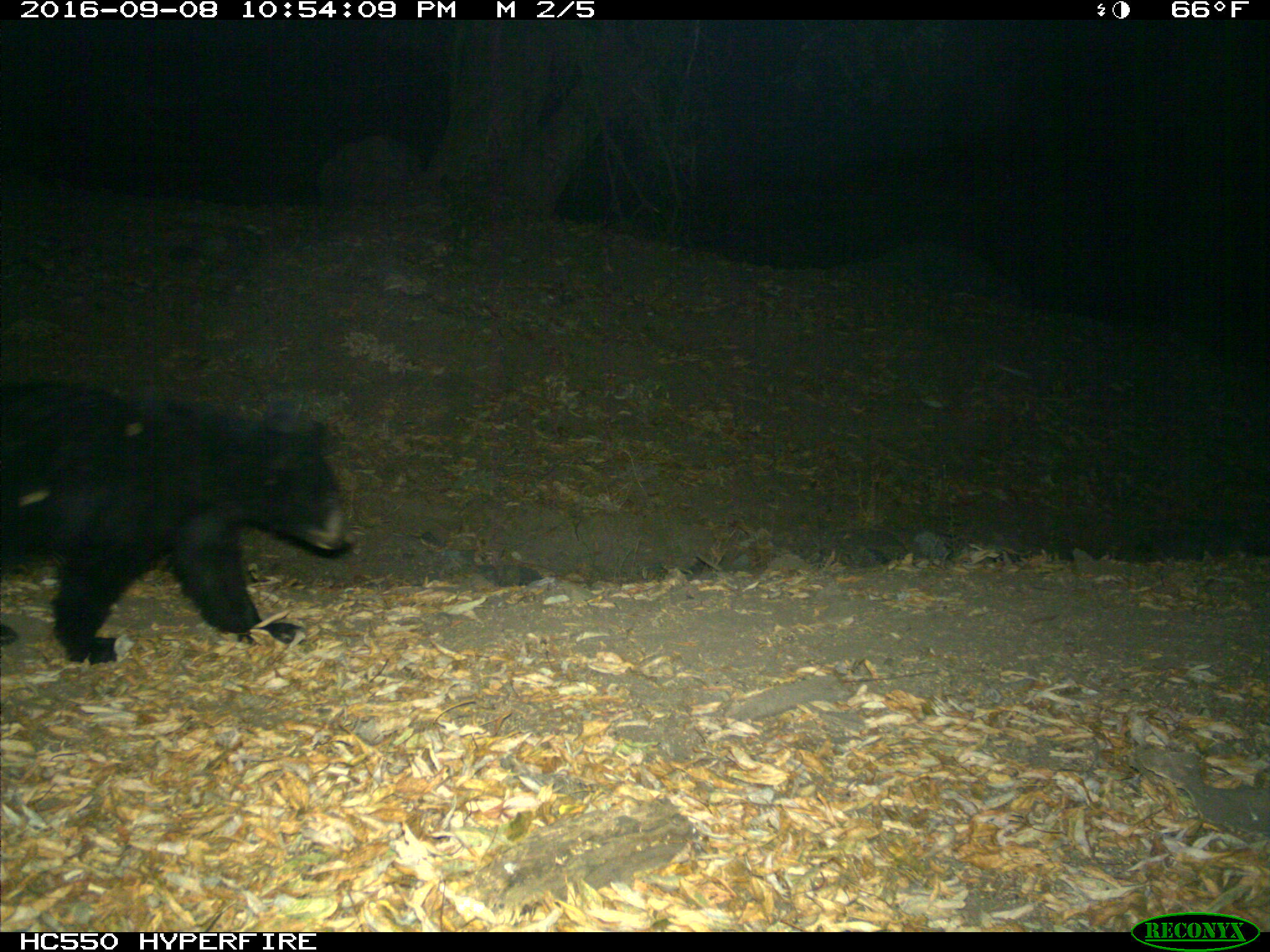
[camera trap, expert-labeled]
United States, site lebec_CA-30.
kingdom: Animalia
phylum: Chordata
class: Mammalia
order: Carnivora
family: Ursidae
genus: Ursus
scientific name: Ursus americanus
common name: american black bear